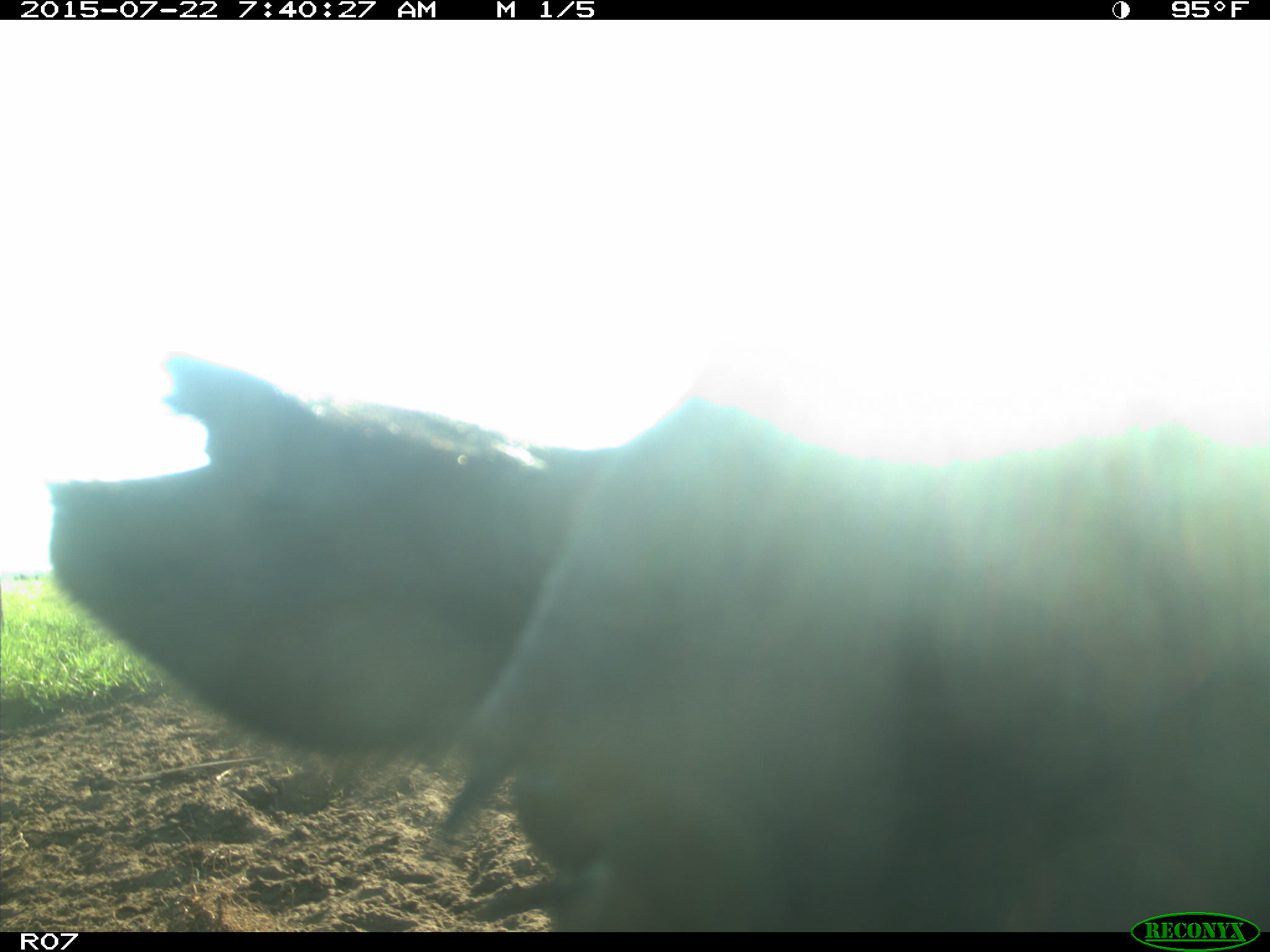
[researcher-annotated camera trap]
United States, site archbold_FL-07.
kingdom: Animalia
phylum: Chordata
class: Mammalia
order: Artiodactyla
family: Suidae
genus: Sus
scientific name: Sus scrofa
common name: wild boar